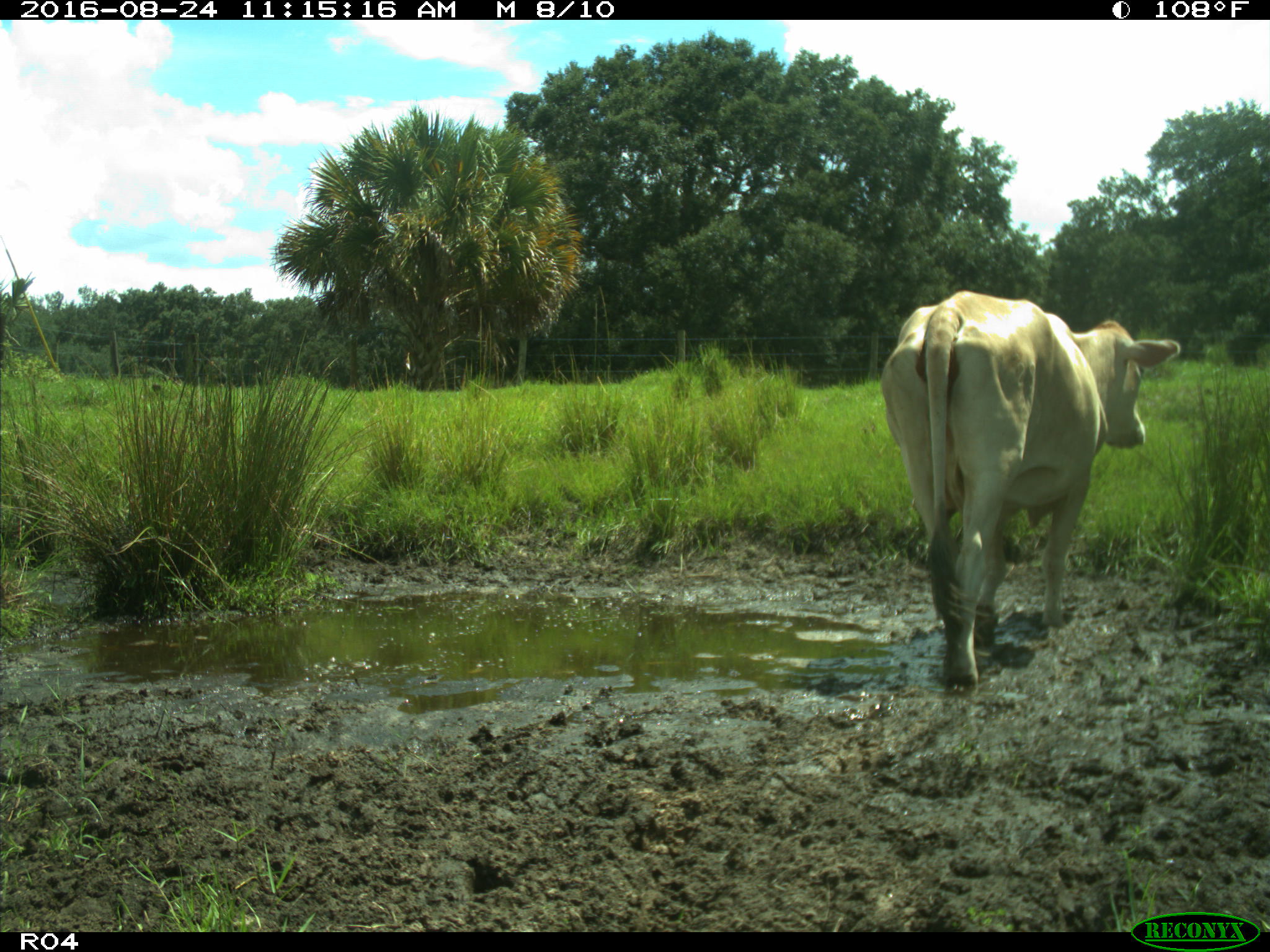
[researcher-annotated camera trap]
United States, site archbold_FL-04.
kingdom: Animalia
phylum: Chordata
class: Mammalia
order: Artiodactyla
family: Bovidae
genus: Bos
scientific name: Bos taurus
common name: domestic cow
Bos taurus (domestic cow).